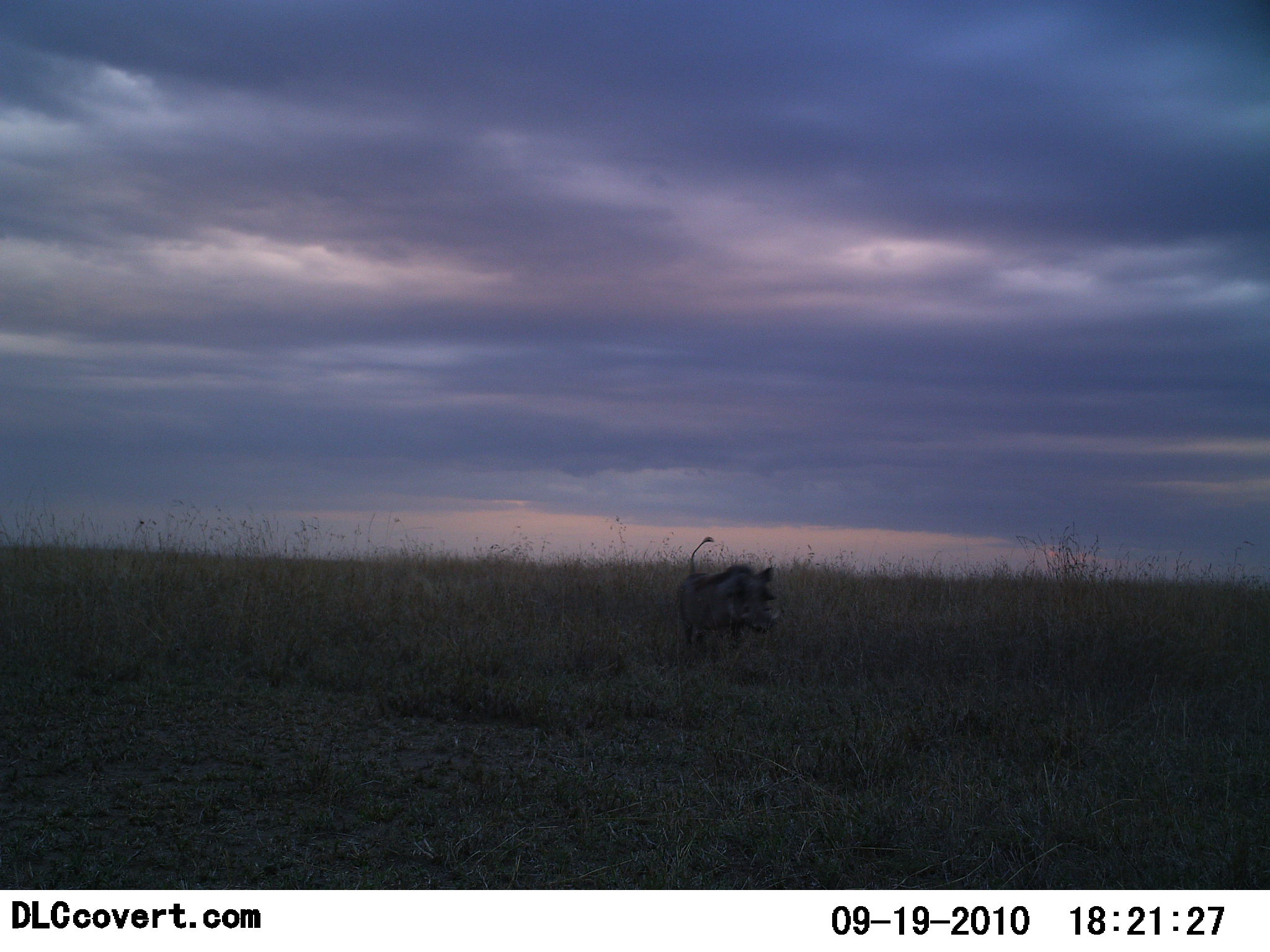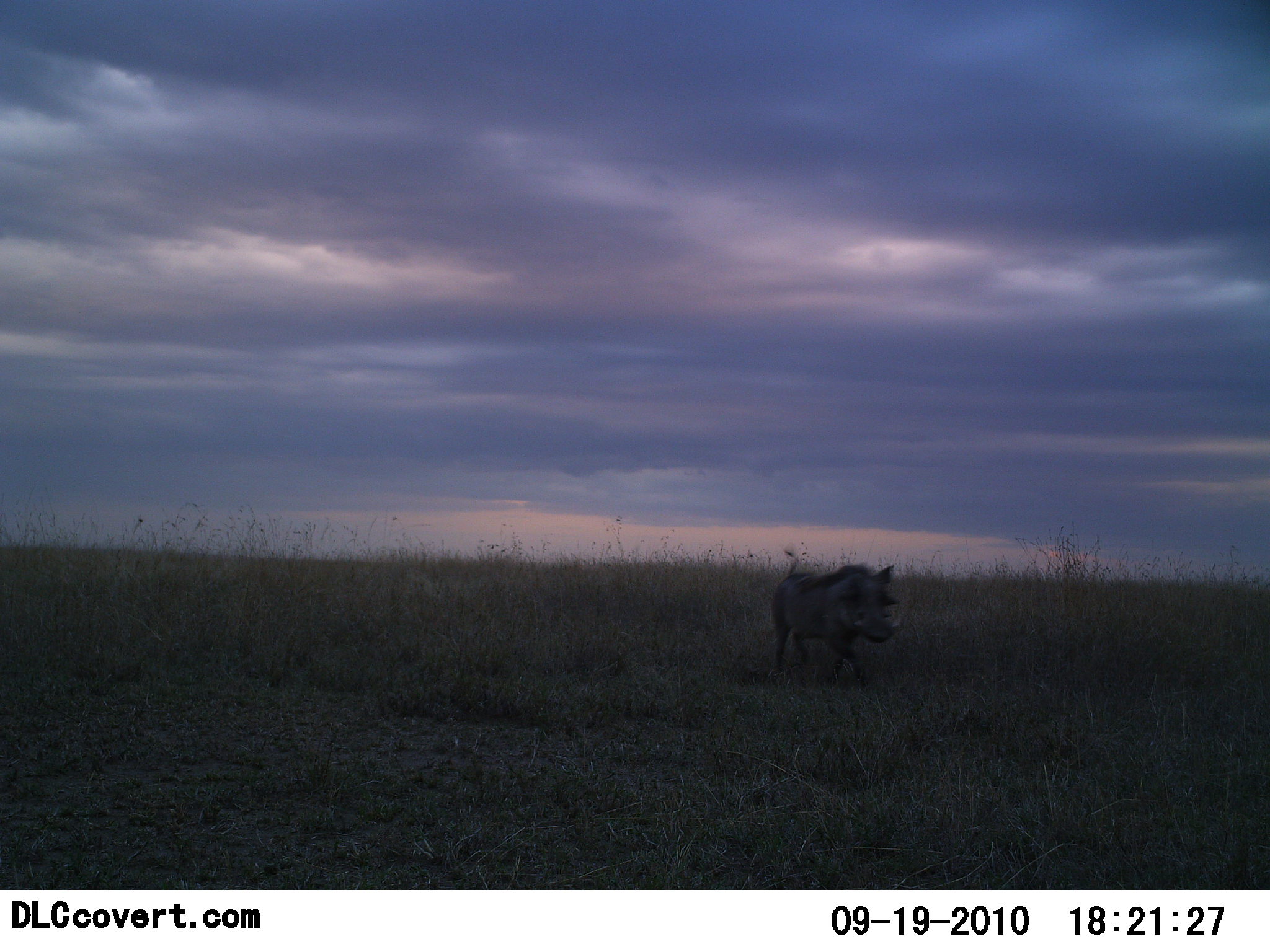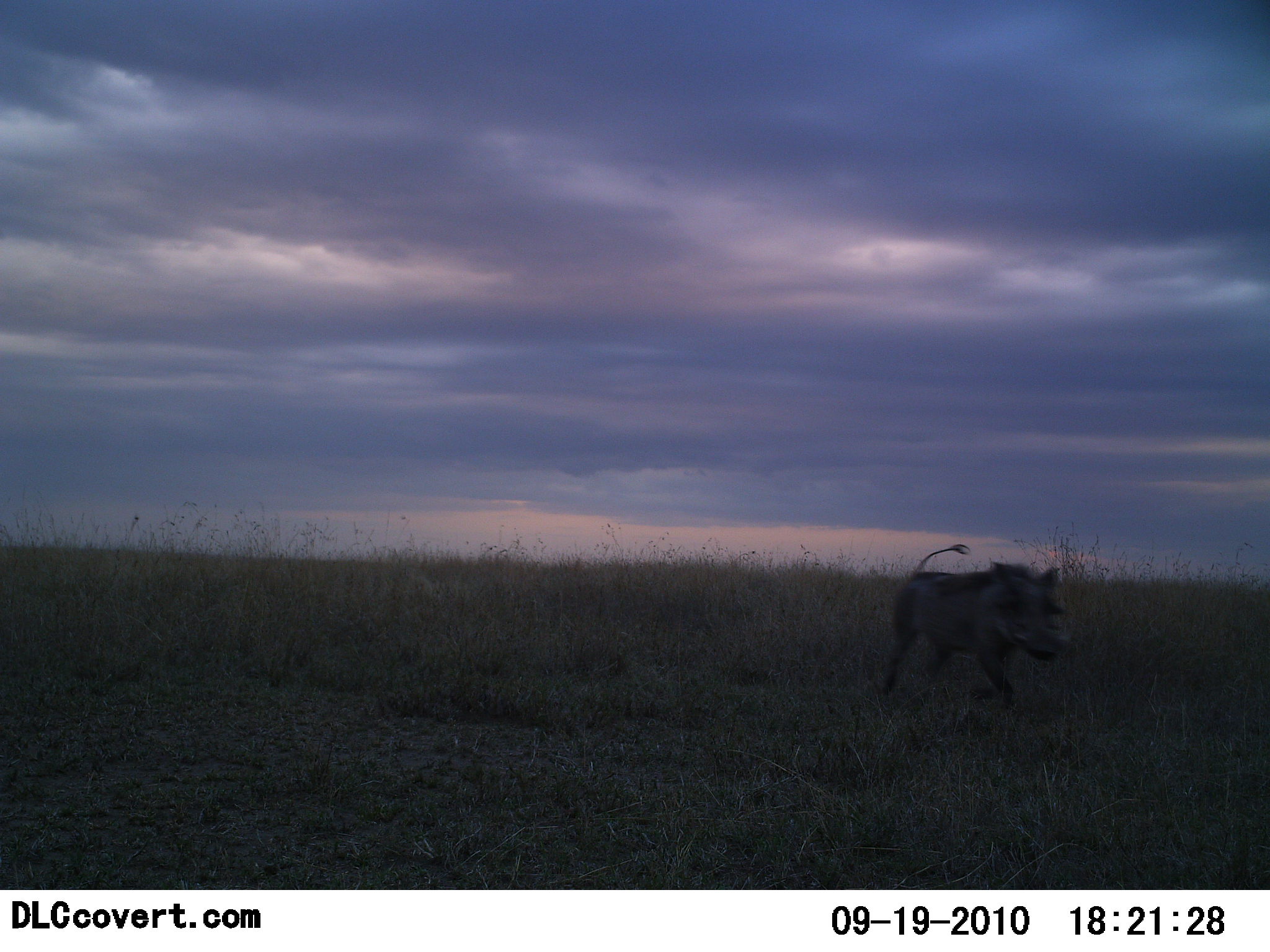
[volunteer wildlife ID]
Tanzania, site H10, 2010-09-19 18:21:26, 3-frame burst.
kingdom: Animalia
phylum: Chordata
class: Mammalia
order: Artiodactyla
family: Suidae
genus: Phacochoerus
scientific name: Phacochoerus africanus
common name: warthog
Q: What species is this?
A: Warthog (Phacochoerus africanus).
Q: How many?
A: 1.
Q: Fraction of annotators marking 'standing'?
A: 4%.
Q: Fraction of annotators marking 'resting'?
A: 0%.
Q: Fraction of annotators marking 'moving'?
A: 96%.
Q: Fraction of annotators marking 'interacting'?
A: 0%.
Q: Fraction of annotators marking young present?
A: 0%.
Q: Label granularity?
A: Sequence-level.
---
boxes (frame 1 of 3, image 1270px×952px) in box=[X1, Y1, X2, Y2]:
animal: box=[672, 535, 783, 661]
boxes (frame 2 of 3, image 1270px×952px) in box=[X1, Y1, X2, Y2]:
animal: box=[768, 545, 901, 689]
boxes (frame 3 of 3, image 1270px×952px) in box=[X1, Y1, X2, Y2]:
animal: box=[874, 538, 1072, 706]